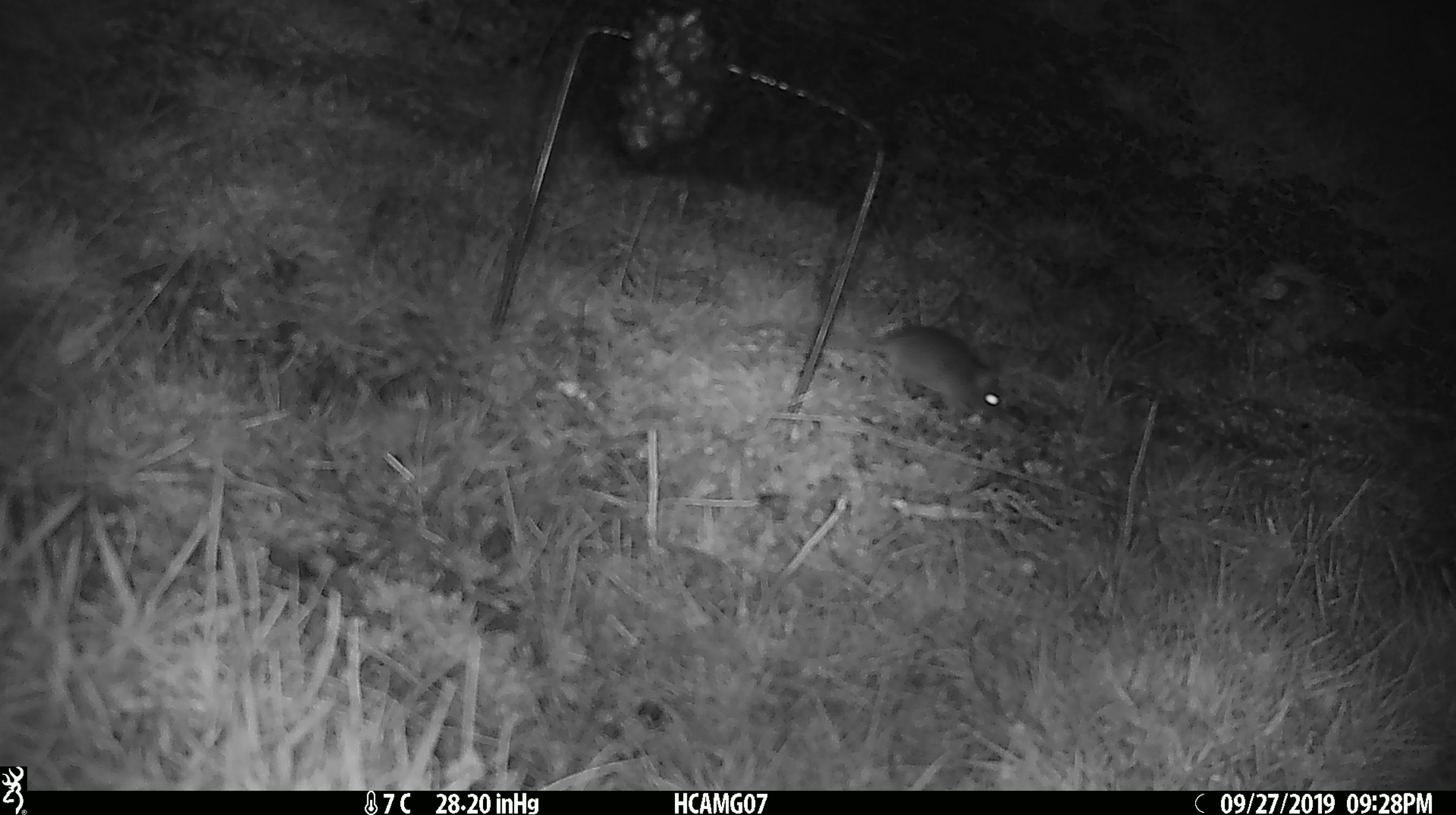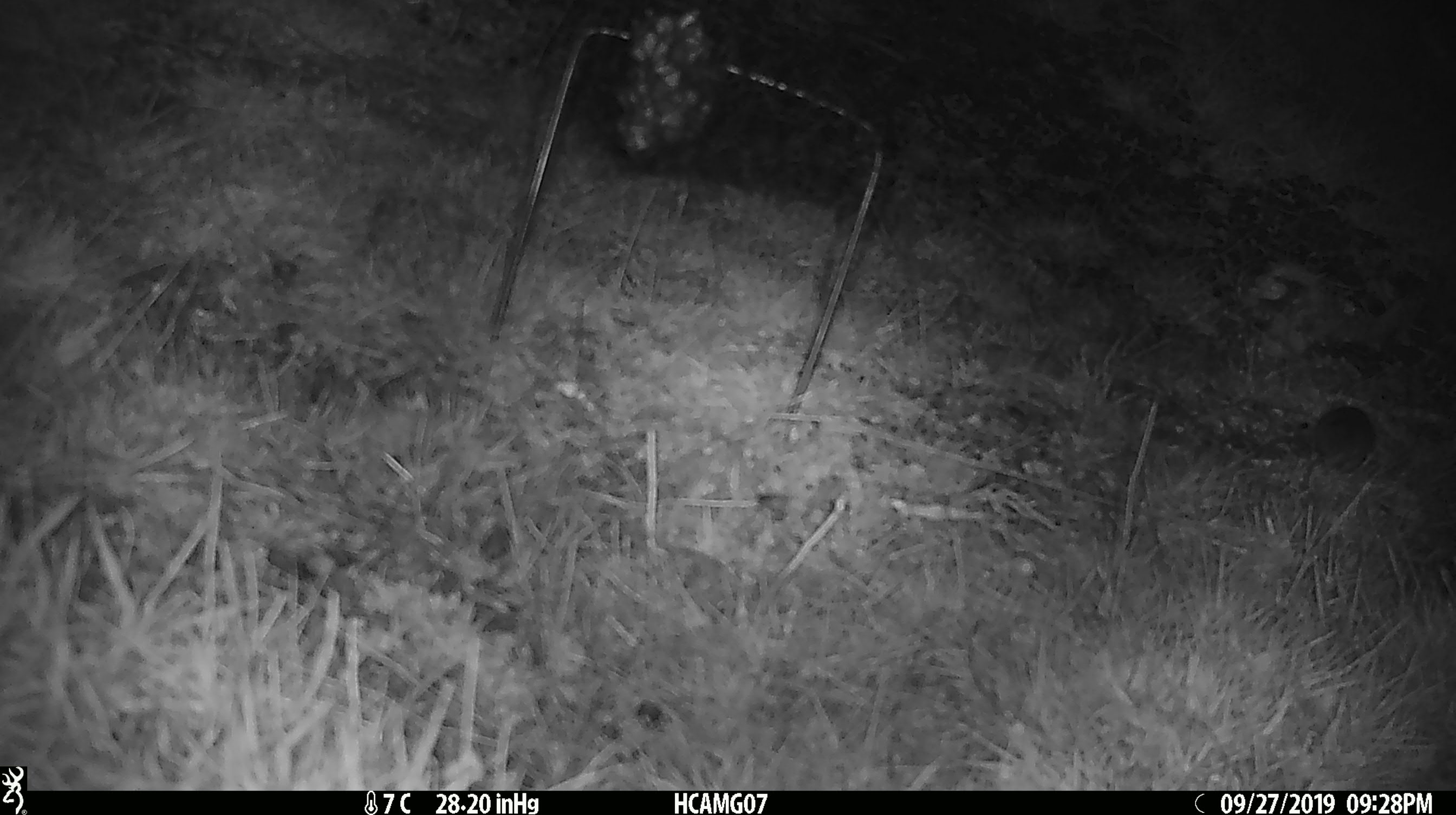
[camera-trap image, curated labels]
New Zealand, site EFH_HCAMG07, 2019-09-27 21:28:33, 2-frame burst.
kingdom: Animalia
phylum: Chordata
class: Mammalia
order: Rodentia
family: Muridae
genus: Mus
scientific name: Mus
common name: mouse